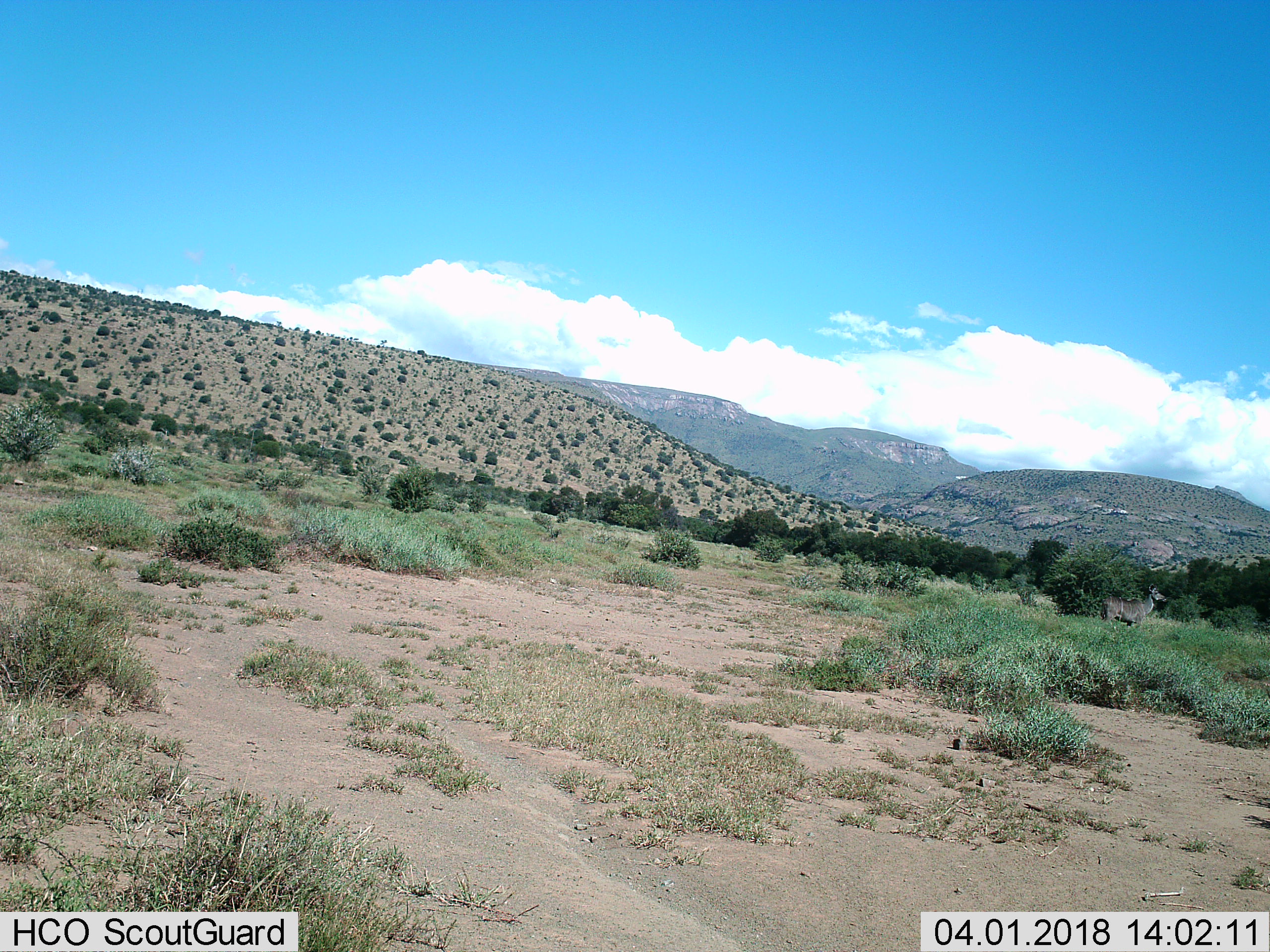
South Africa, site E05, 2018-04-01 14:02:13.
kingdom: Animalia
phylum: Chordata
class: Mammalia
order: Artiodactyla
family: Bovidae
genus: Tragelaphus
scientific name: Tragelaphus strepsiceros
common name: greater kudu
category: kudu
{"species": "kudu (greater kudu) (Tragelaphus strepsiceros)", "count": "1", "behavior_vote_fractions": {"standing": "75%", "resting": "0%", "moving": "25%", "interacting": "0%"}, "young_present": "0%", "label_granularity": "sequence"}